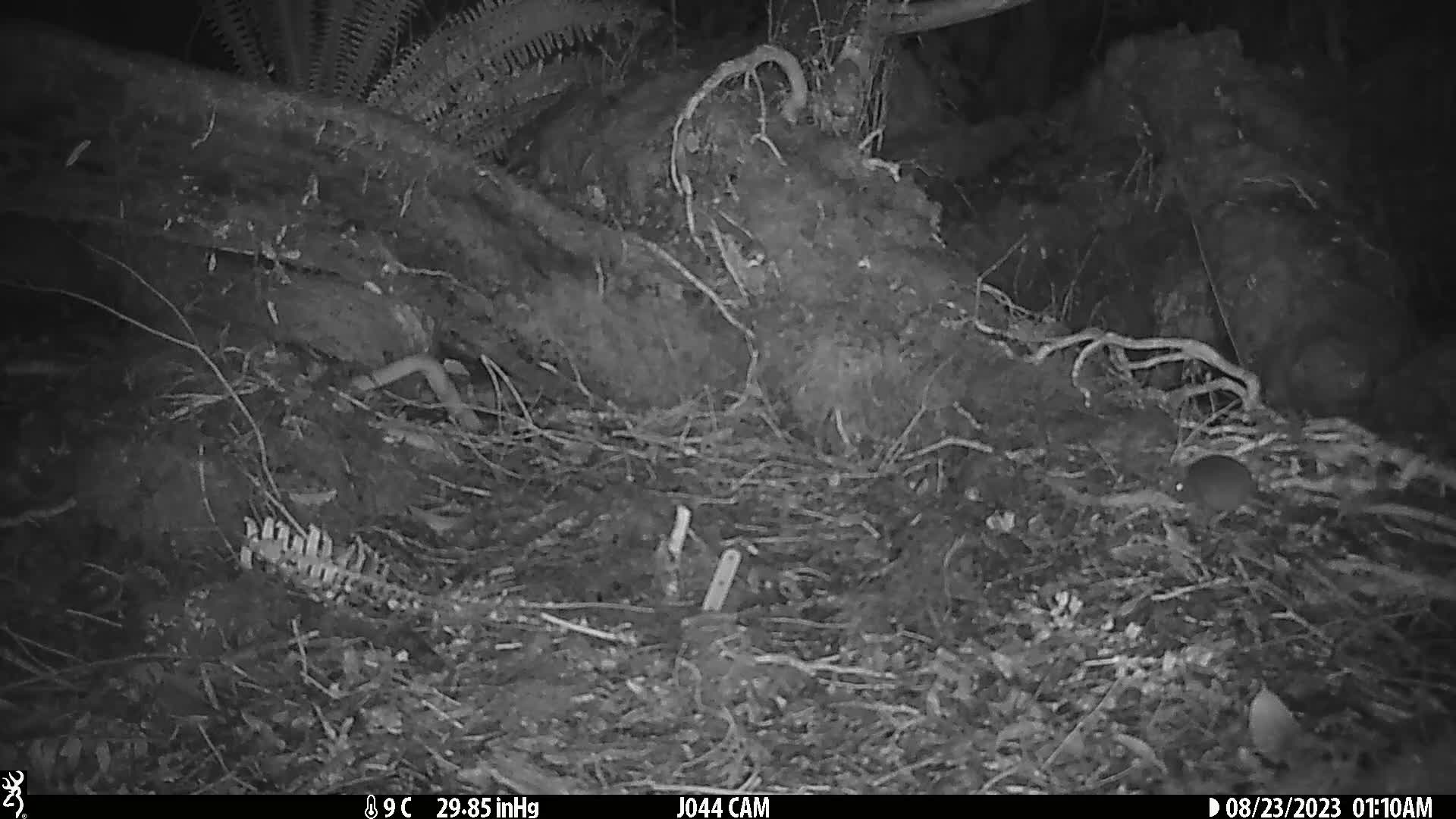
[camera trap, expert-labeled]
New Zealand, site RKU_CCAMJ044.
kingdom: Animalia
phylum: Chordata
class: Mammalia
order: Rodentia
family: Muridae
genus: Rattus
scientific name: Rattus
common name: rat